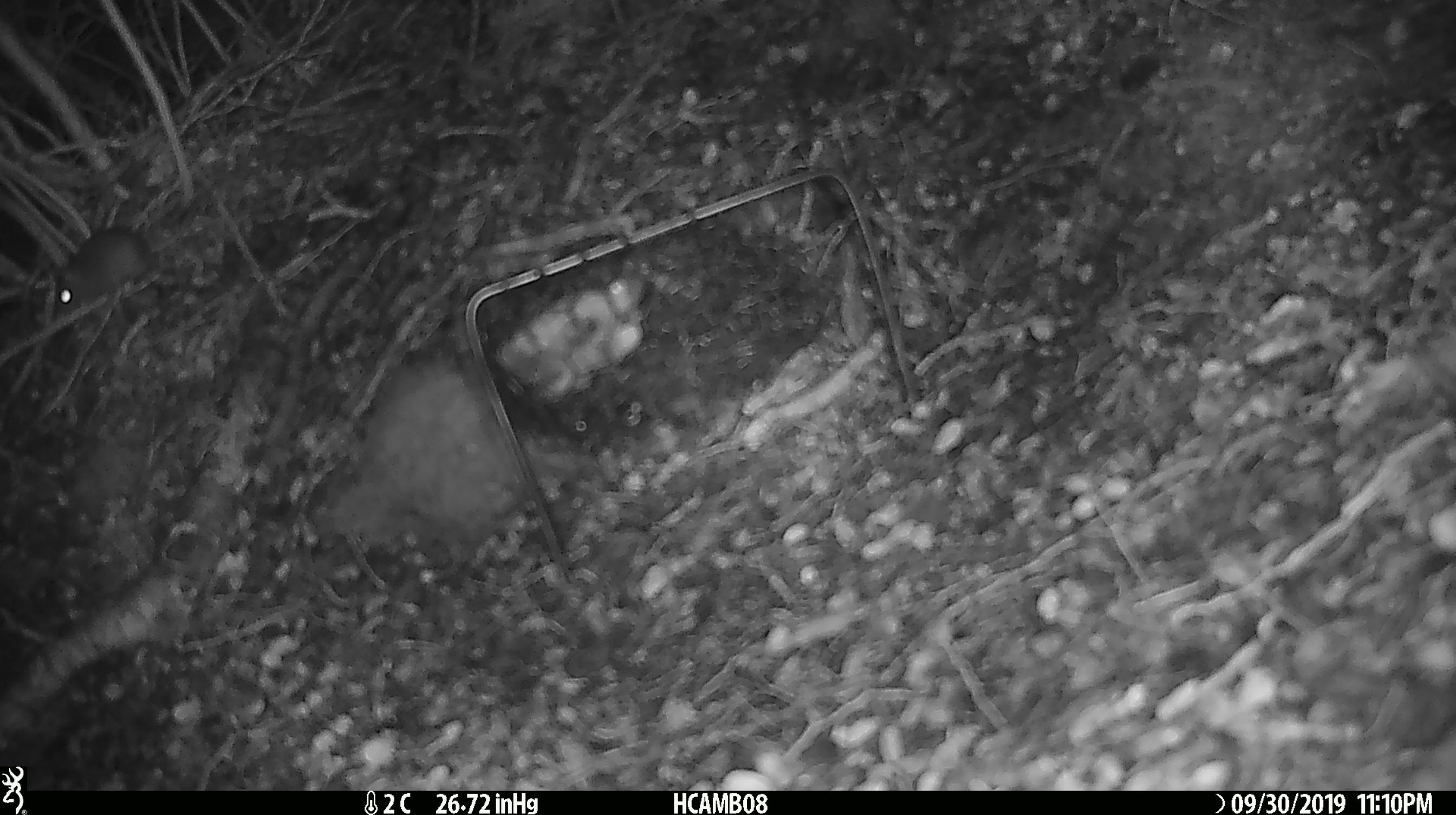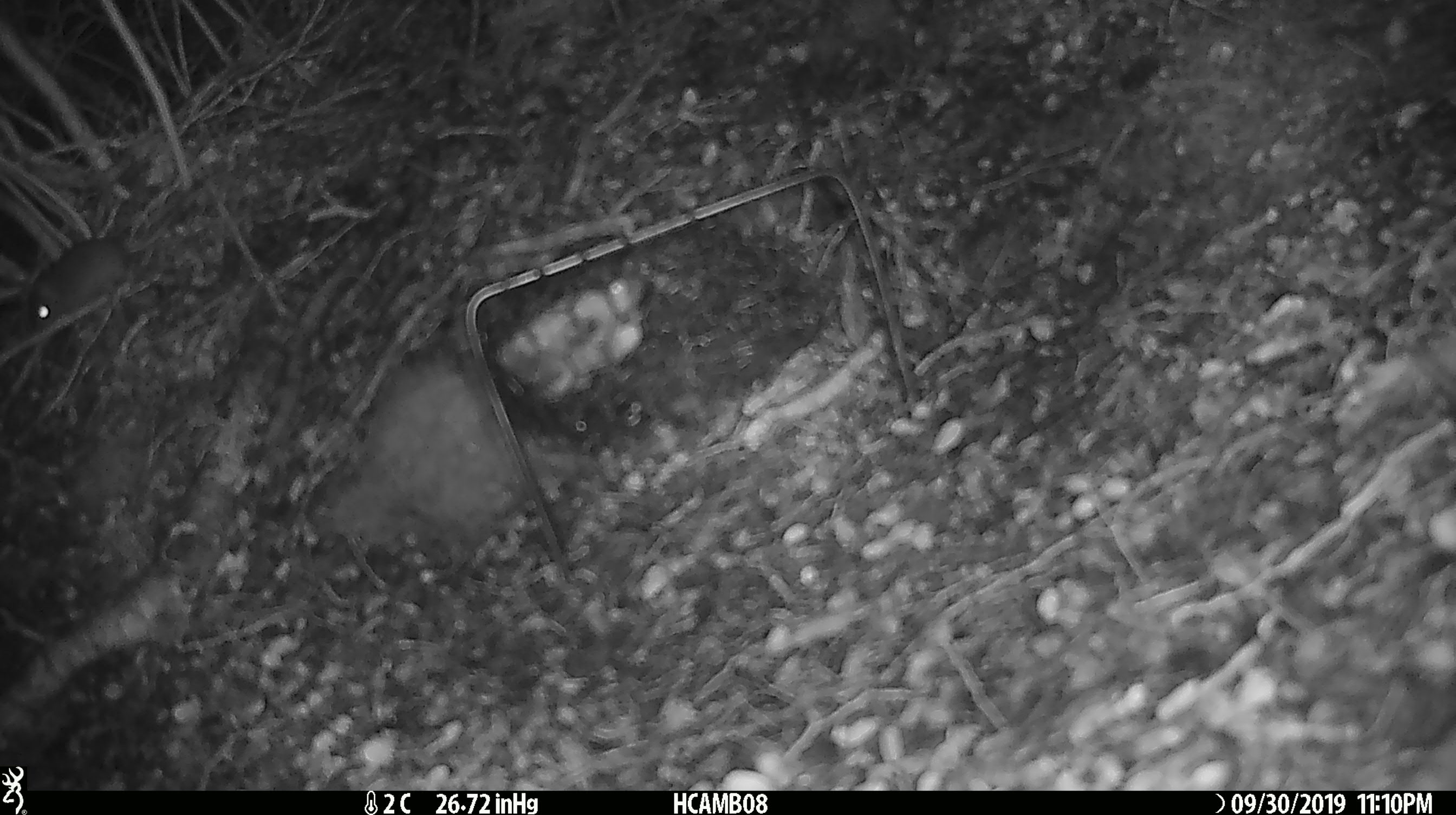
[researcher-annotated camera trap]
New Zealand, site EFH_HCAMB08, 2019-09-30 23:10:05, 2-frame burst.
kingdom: Animalia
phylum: Chordata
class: Mammalia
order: Rodentia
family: Muridae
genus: Mus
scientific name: Mus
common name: mouse